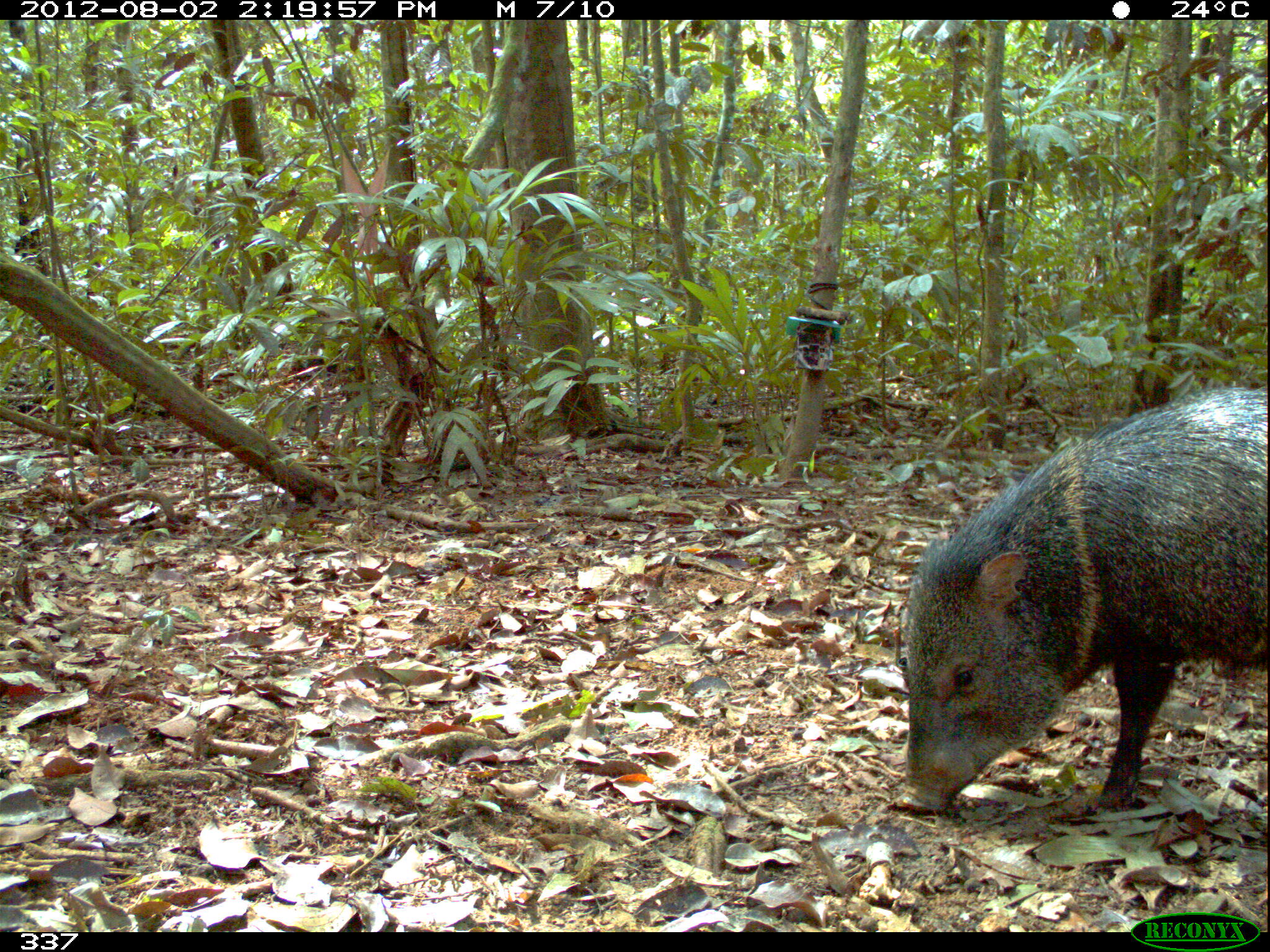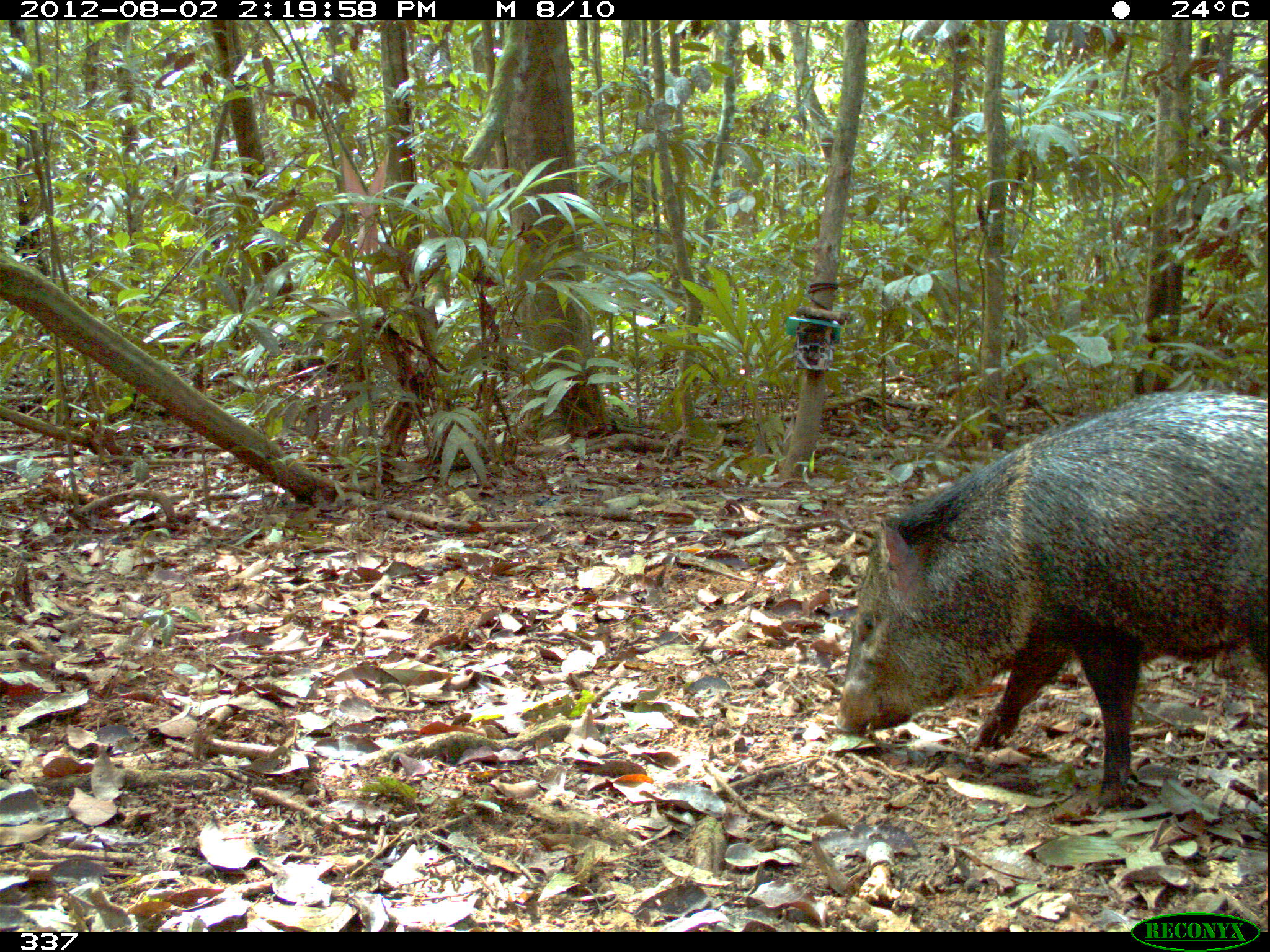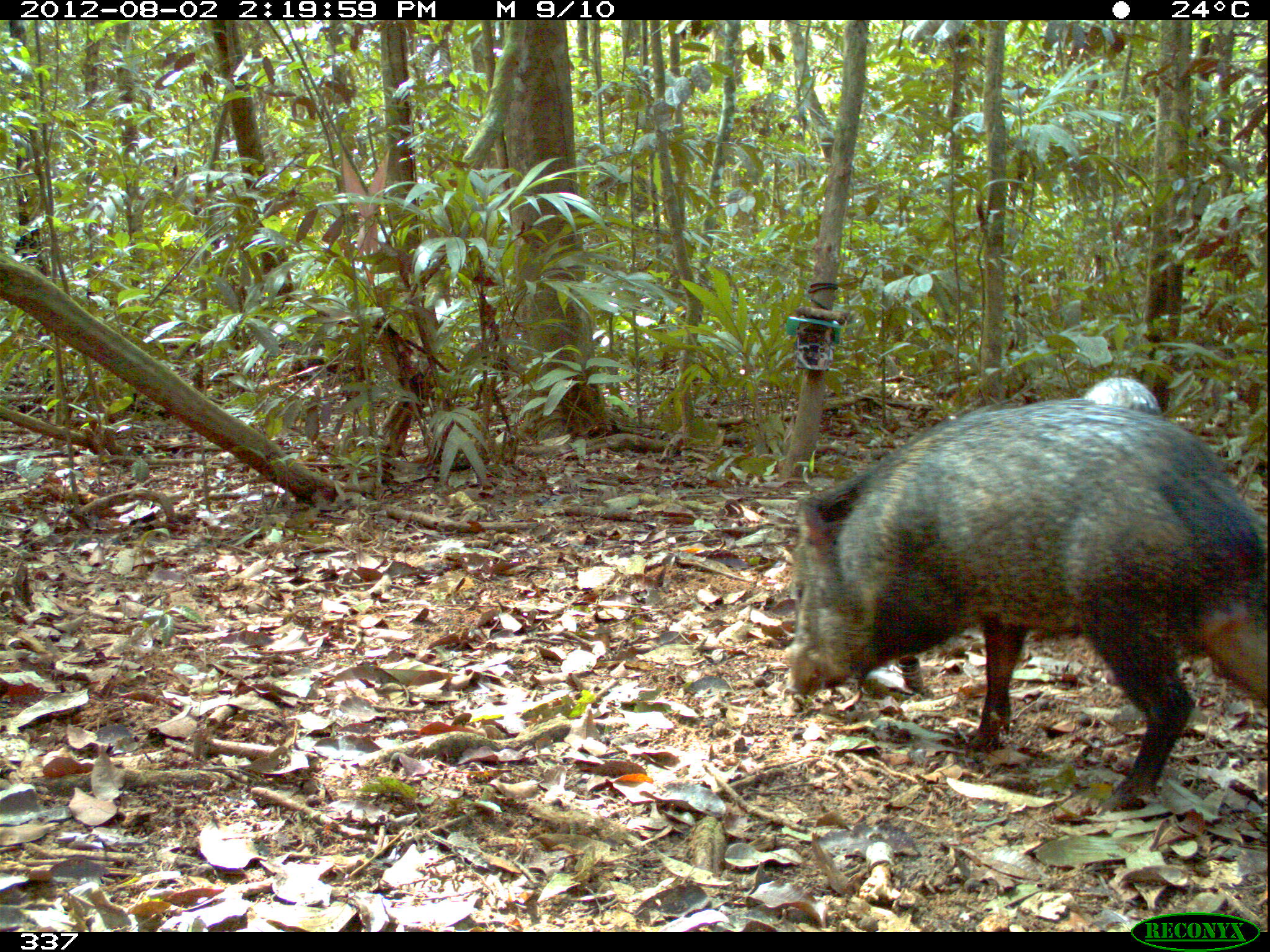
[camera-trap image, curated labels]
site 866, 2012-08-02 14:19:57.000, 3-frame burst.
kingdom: Animalia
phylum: Chordata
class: Mammalia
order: Artiodactyla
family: Tayassuidae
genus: Pecari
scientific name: Pecari tajacu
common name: collared peccary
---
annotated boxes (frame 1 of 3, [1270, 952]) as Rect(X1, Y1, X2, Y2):
pecari tajacu: Rect(889, 390, 1267, 816)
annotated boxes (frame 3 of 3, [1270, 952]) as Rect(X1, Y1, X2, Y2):
pecari tajacu: Rect(778, 400, 1267, 811); Rect(1084, 376, 1164, 417)